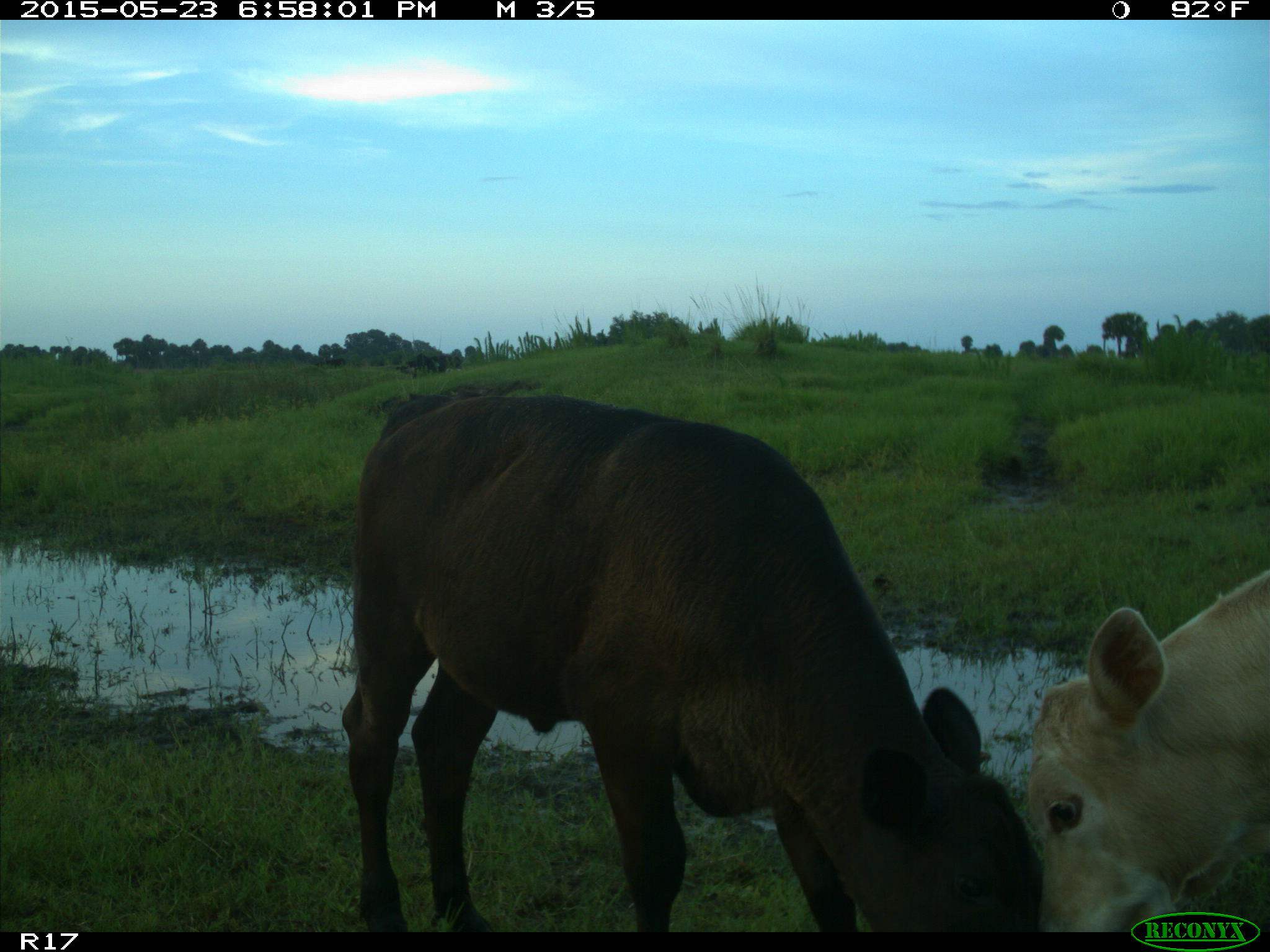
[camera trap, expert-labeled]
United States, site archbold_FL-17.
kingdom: Animalia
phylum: Chordata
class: Mammalia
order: Artiodactyla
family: Bovidae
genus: Bos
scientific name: Bos taurus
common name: domestic cow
Bos taurus (domestic cow).